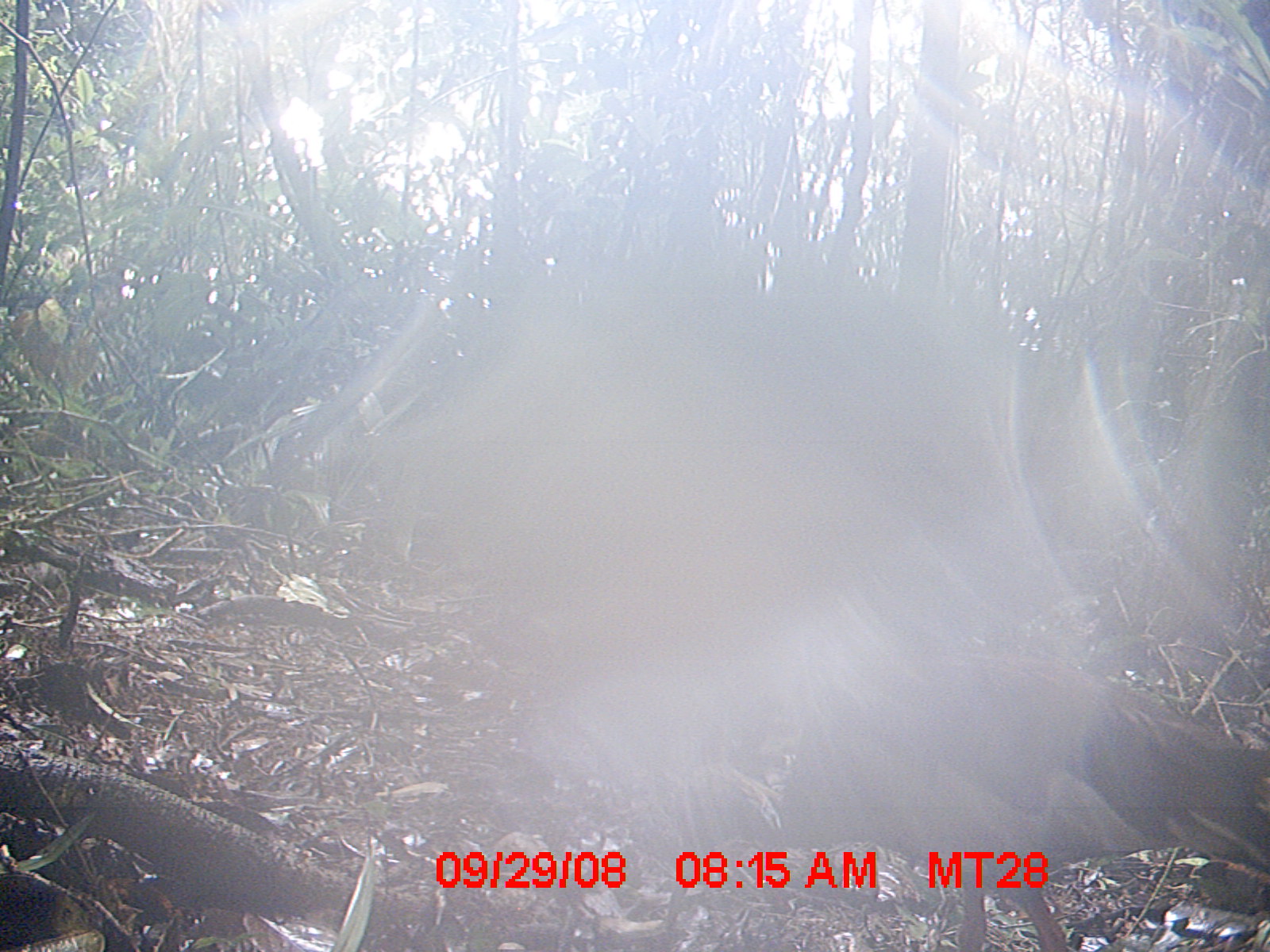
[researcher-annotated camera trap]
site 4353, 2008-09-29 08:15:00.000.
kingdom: Animalia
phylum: Chordata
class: Aves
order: Cuculiformes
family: Cuculidae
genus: Coua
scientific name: Coua serriana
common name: red-breasted coua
Coua serriana (red-breasted coua), count 1.